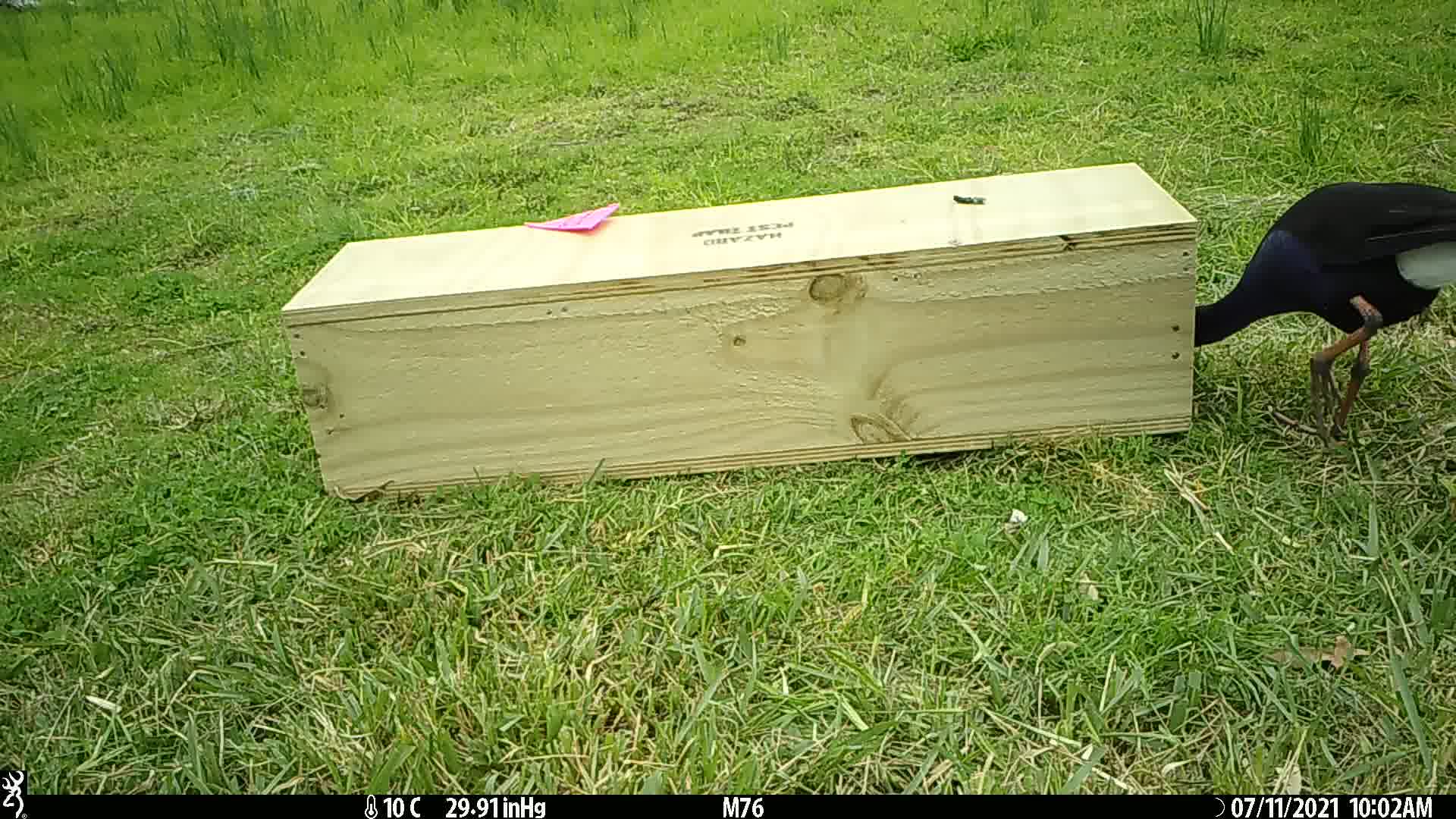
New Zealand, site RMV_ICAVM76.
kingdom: Animalia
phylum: Chordata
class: Aves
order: Gruiformes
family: Rallidae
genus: Porphyrio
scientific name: Porphyrio melanotus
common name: australasian swamphen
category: pukeko